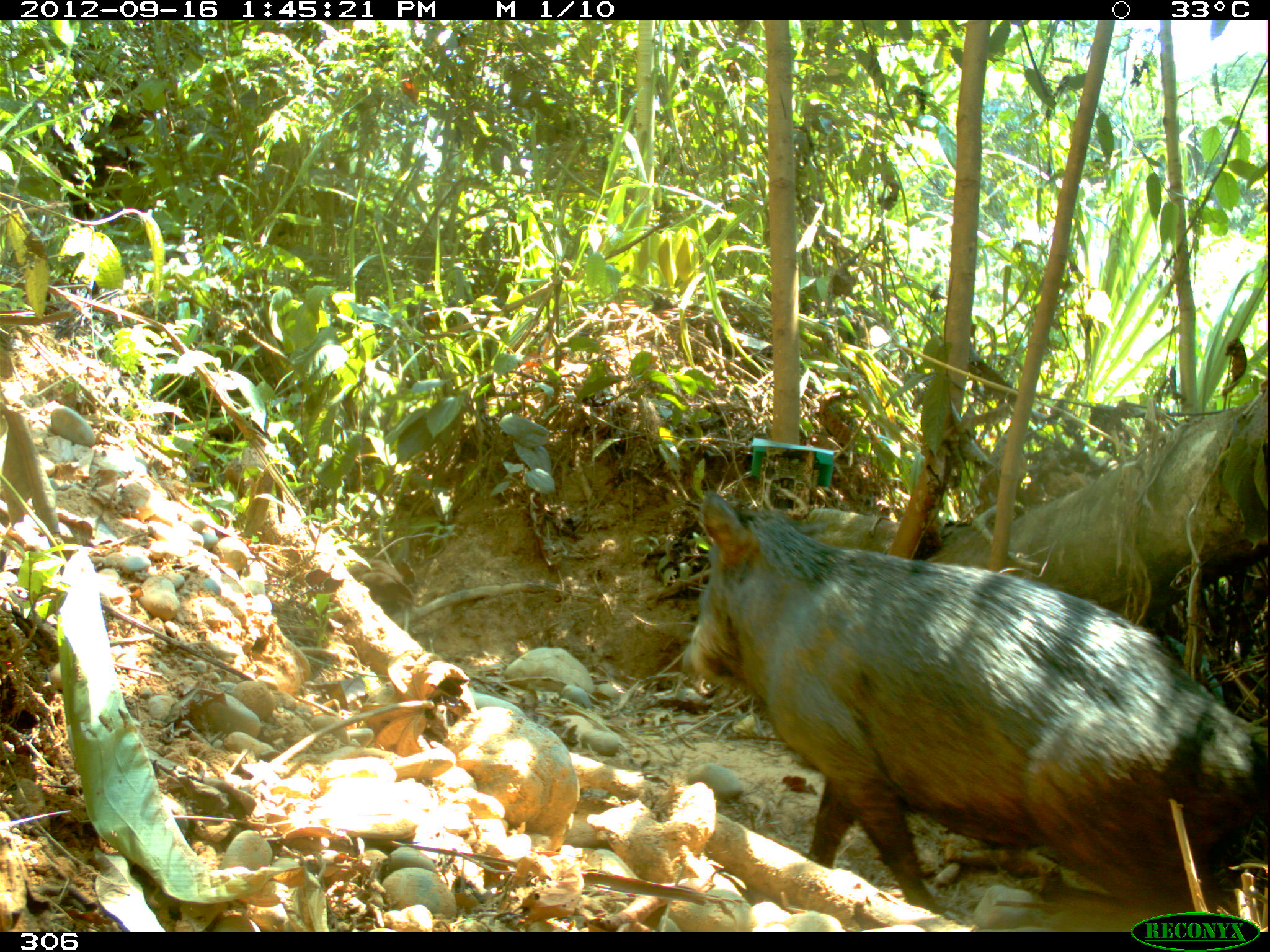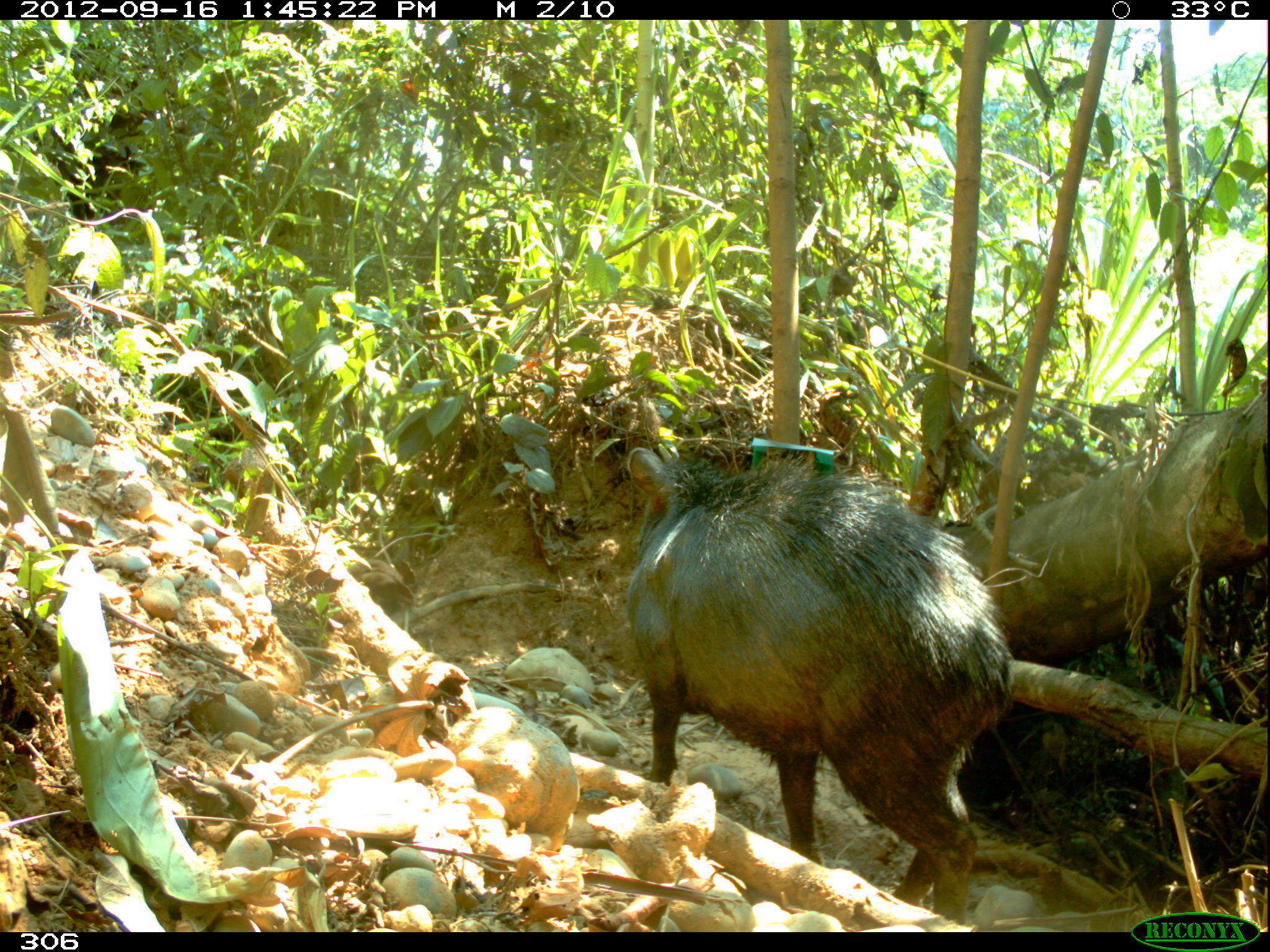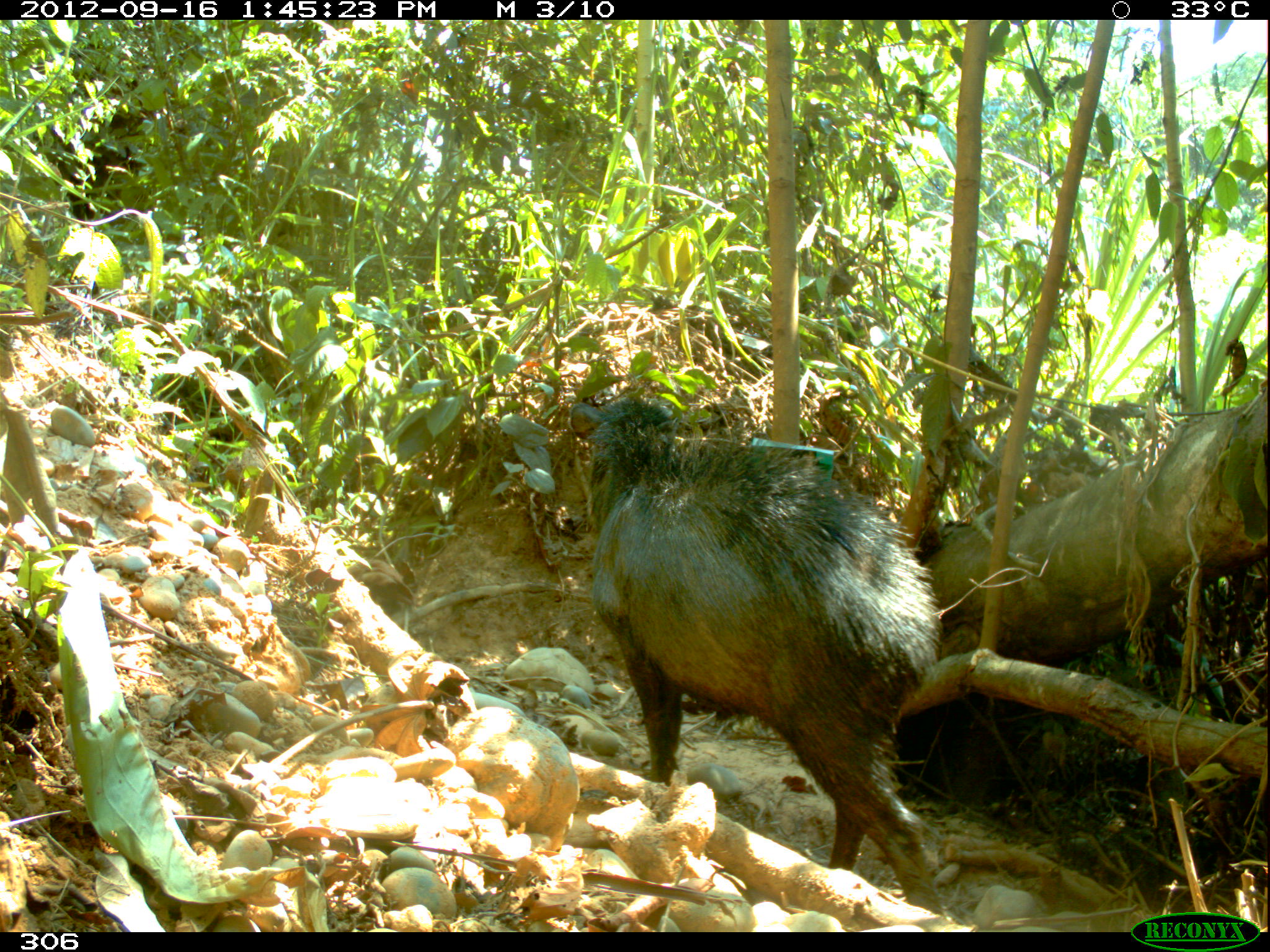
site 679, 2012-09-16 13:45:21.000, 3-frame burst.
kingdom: Animalia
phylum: Chordata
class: Mammalia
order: Artiodactyla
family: Tayassuidae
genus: Tayassu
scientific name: Tayassu pecari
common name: white-lipped peccary